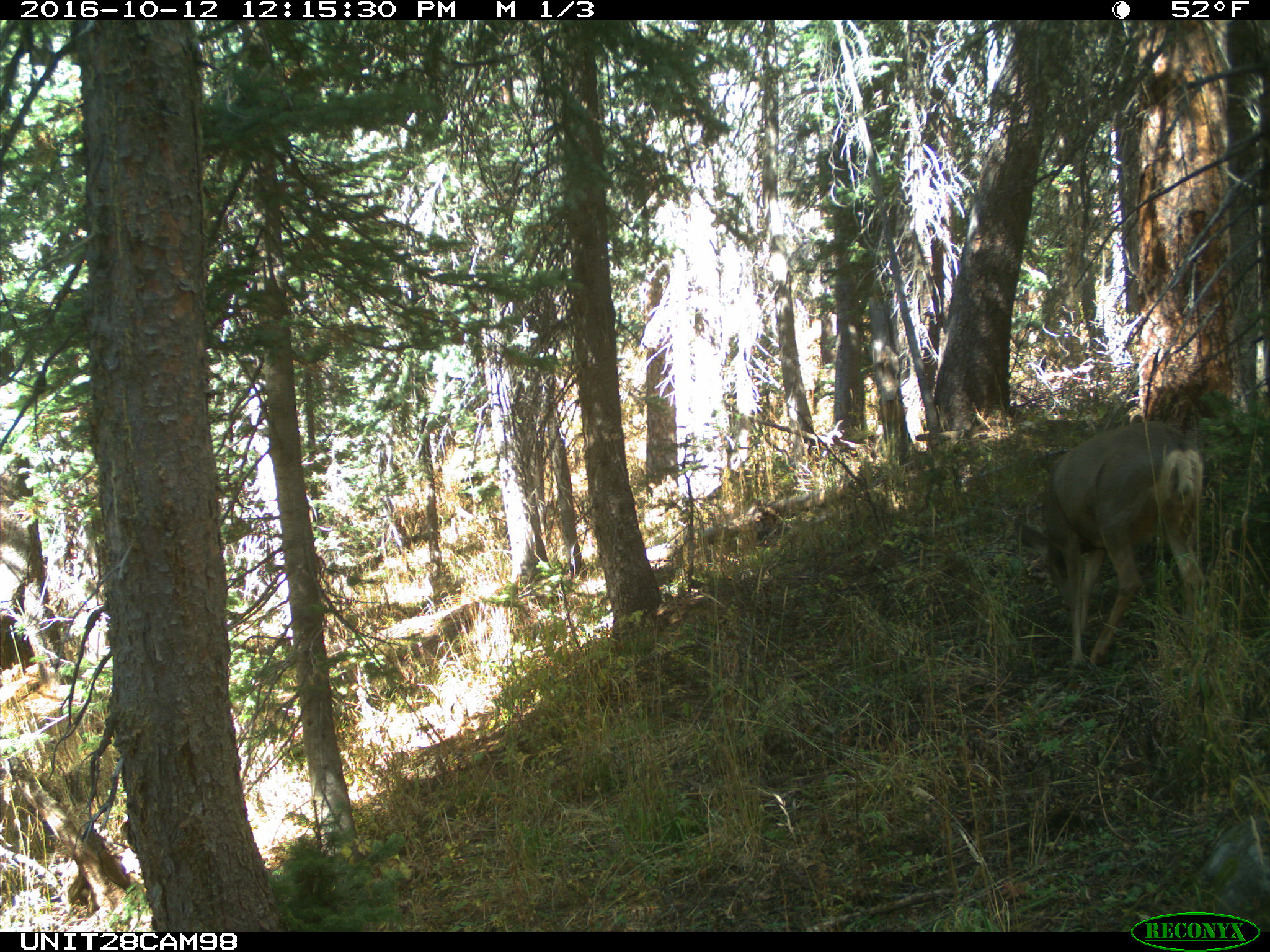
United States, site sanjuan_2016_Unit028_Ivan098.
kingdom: Animalia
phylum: Chordata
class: Mammalia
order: Artiodactyla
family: Cervidae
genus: Odocoileus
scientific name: Odocoileus hemionus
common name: mule deer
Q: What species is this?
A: Odocoileus hemionus (mule deer).